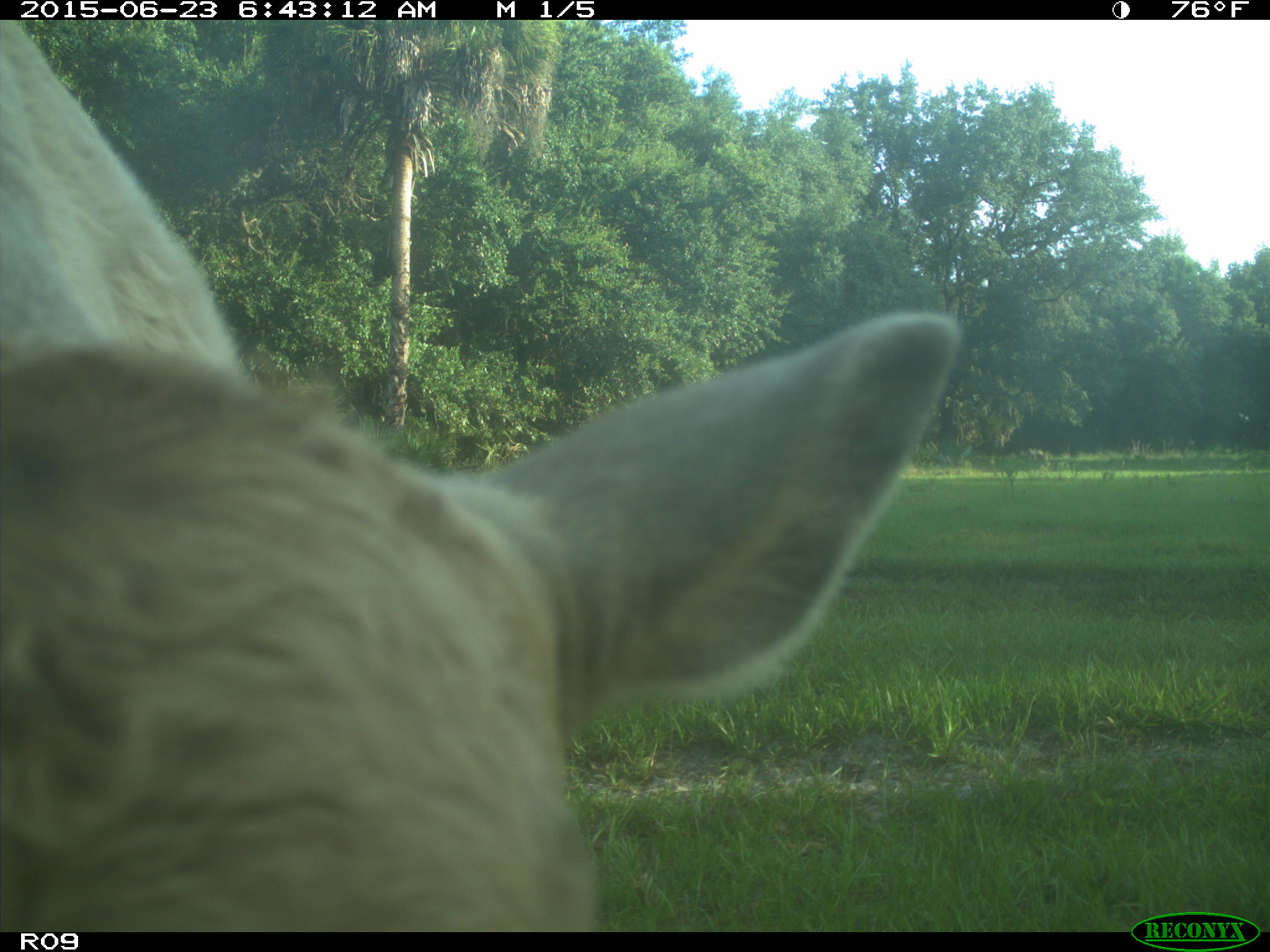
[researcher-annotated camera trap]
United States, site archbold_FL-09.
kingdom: Animalia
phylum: Chordata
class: Mammalia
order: Artiodactyla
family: Bovidae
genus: Bos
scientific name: Bos taurus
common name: domestic cow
Bos taurus (domestic cow).